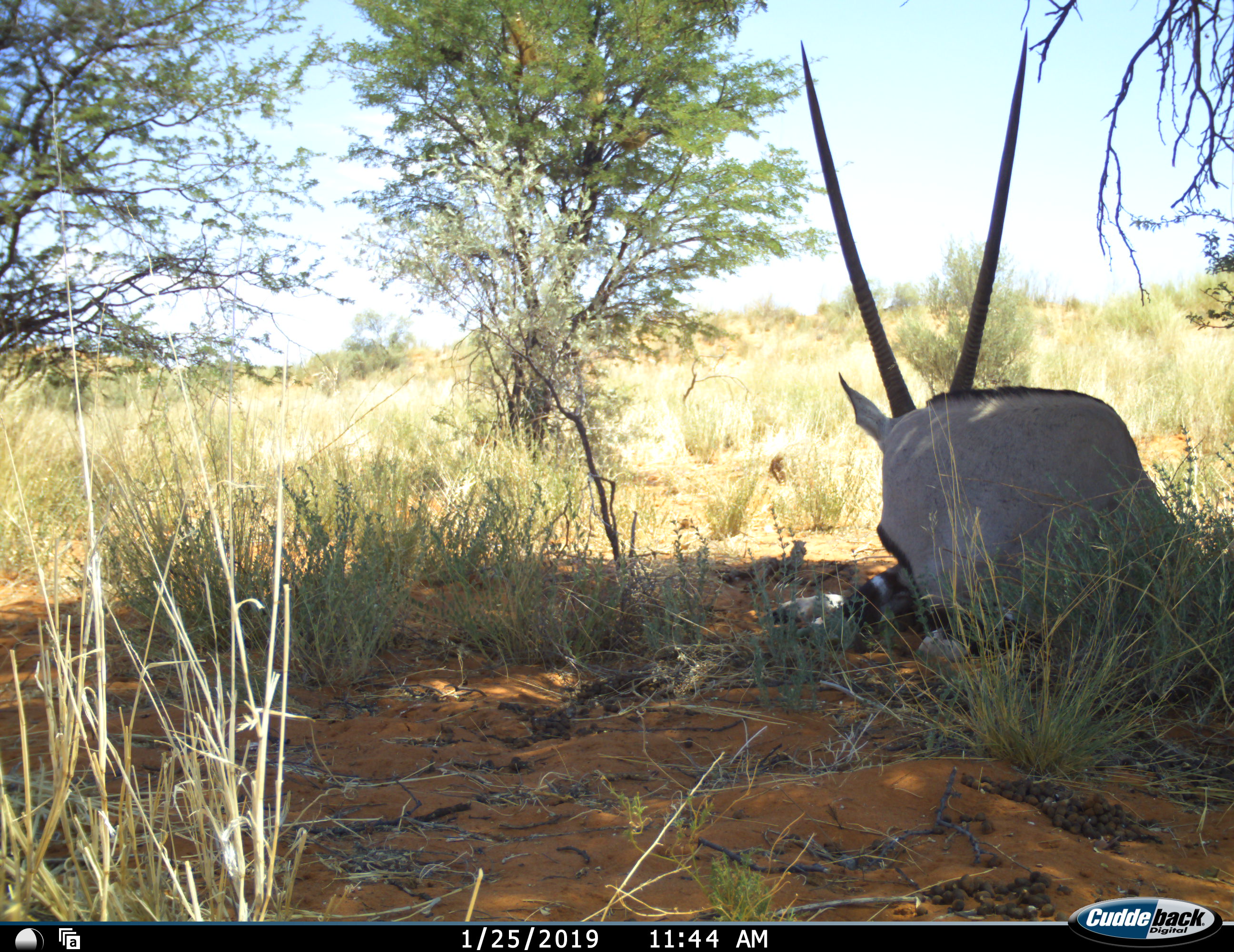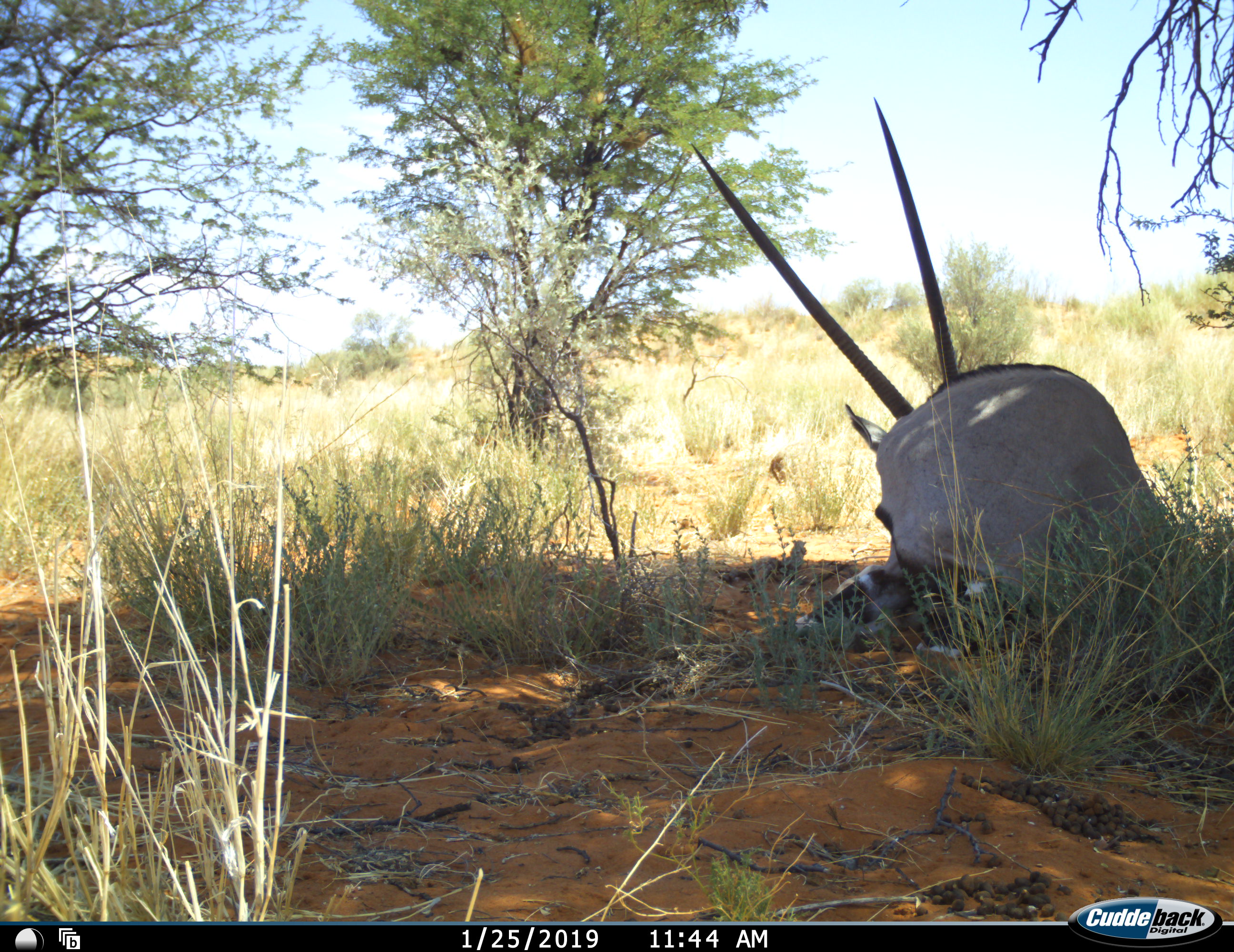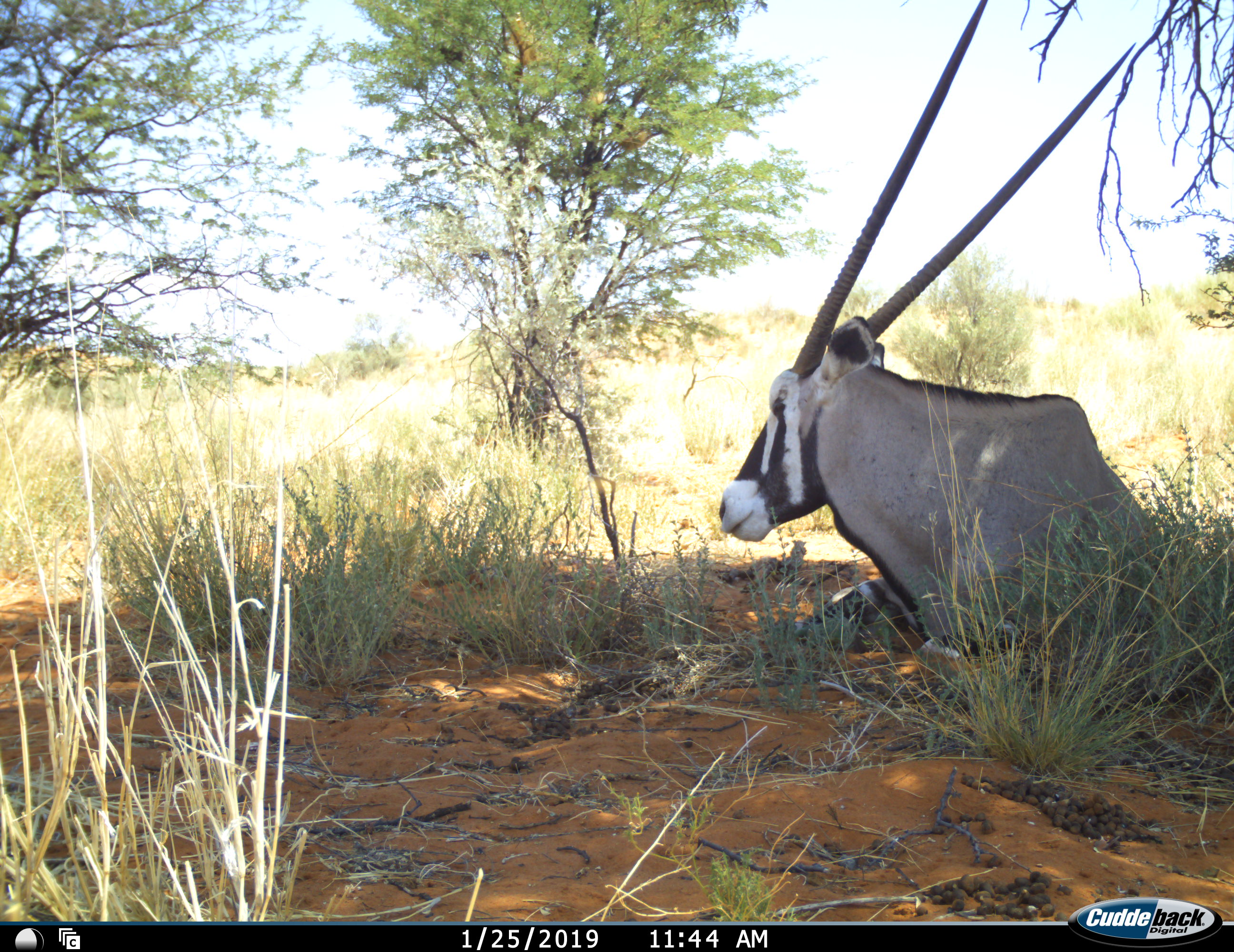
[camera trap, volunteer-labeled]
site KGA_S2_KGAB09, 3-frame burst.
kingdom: Animalia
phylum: Chordata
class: Mammalia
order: Artiodactyla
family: Bovidae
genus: Oryx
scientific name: Oryx gazella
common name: gemsbok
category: oryx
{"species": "oryx (gemsbok) (Oryx gazella)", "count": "1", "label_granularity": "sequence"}